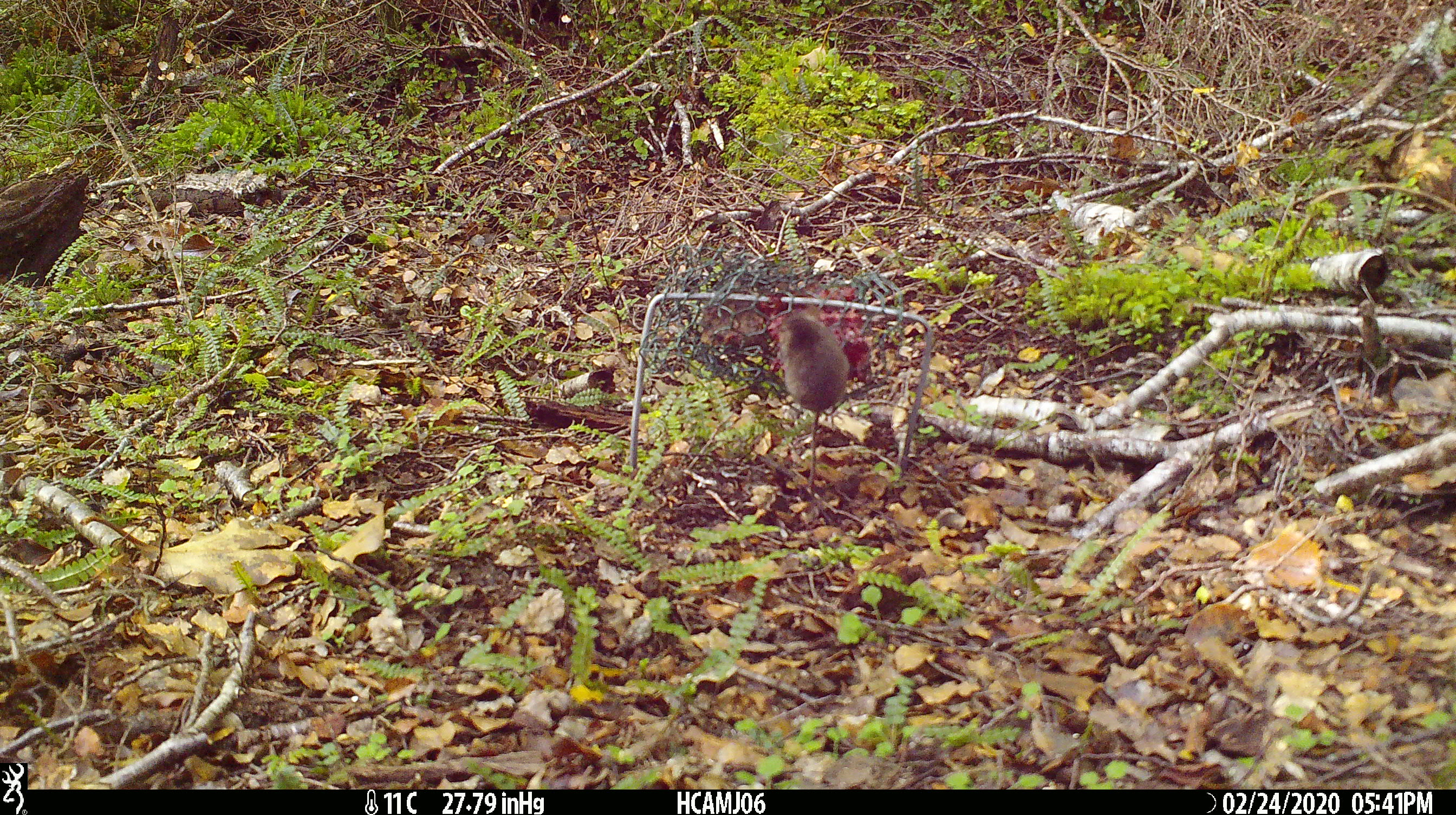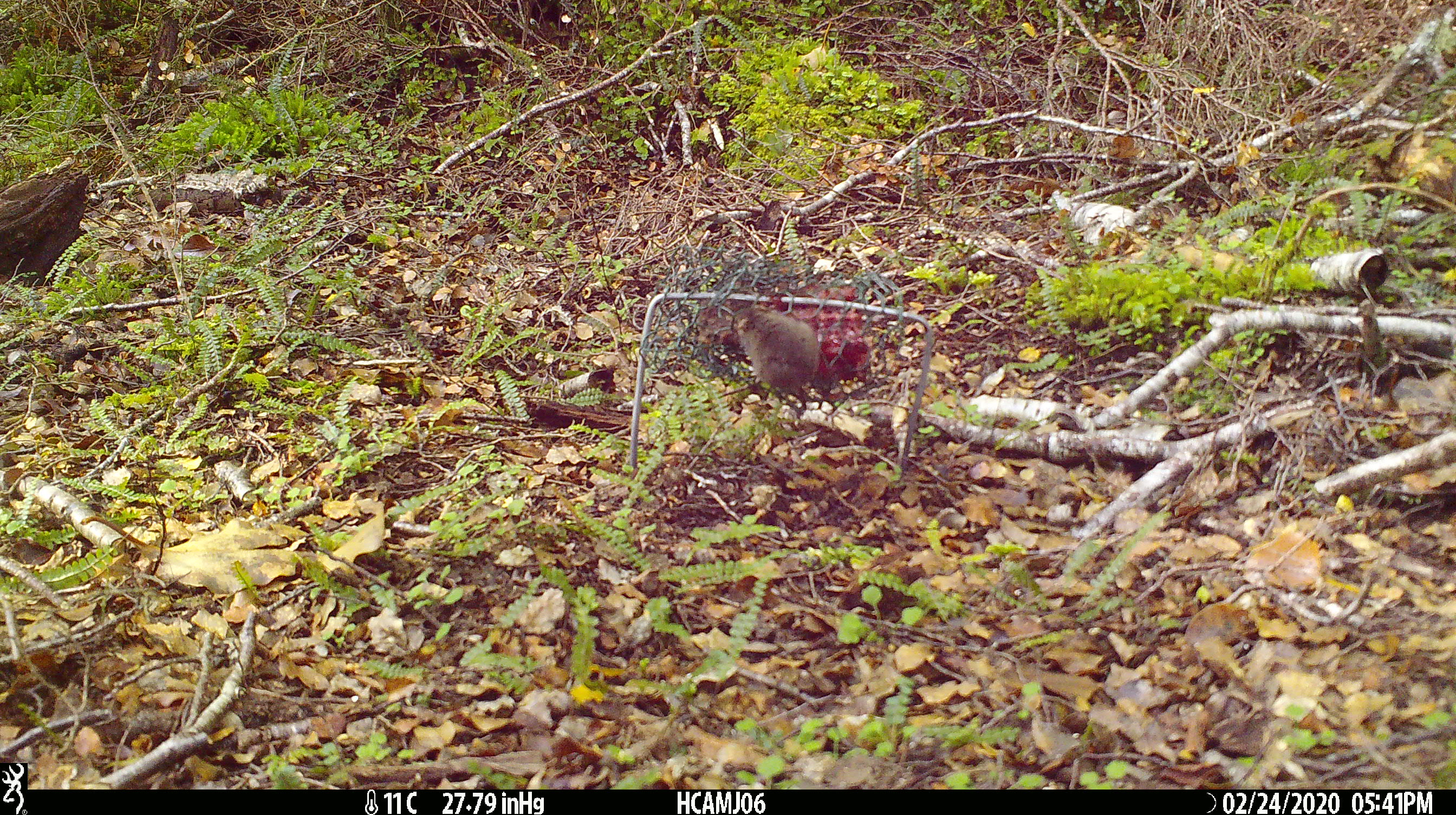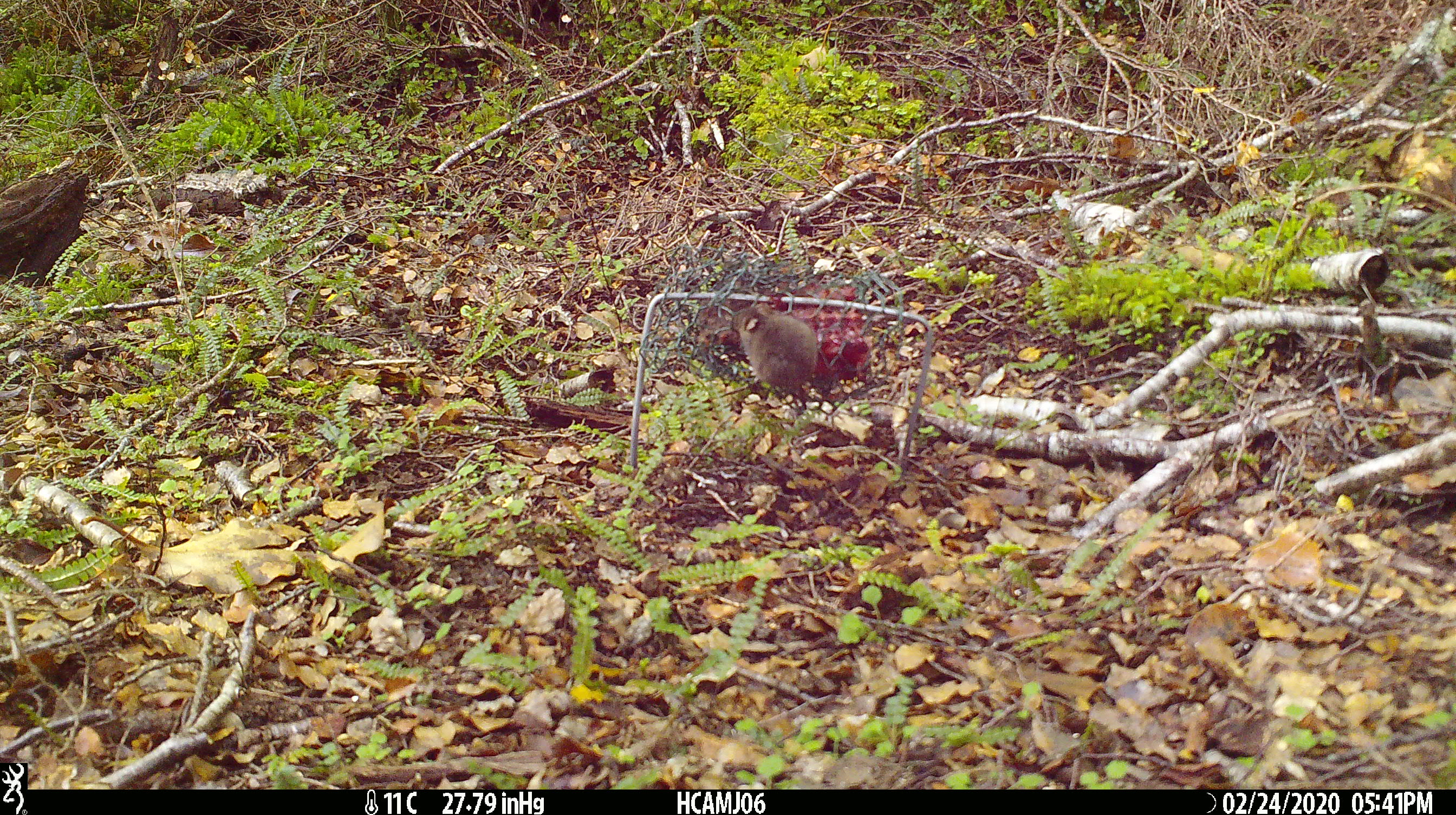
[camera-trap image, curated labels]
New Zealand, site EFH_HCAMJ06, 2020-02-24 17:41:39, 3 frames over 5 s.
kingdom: Animalia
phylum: Chordata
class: Mammalia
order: Rodentia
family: Muridae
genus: Mus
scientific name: Mus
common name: mouse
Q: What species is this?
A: Mouse (Mus).